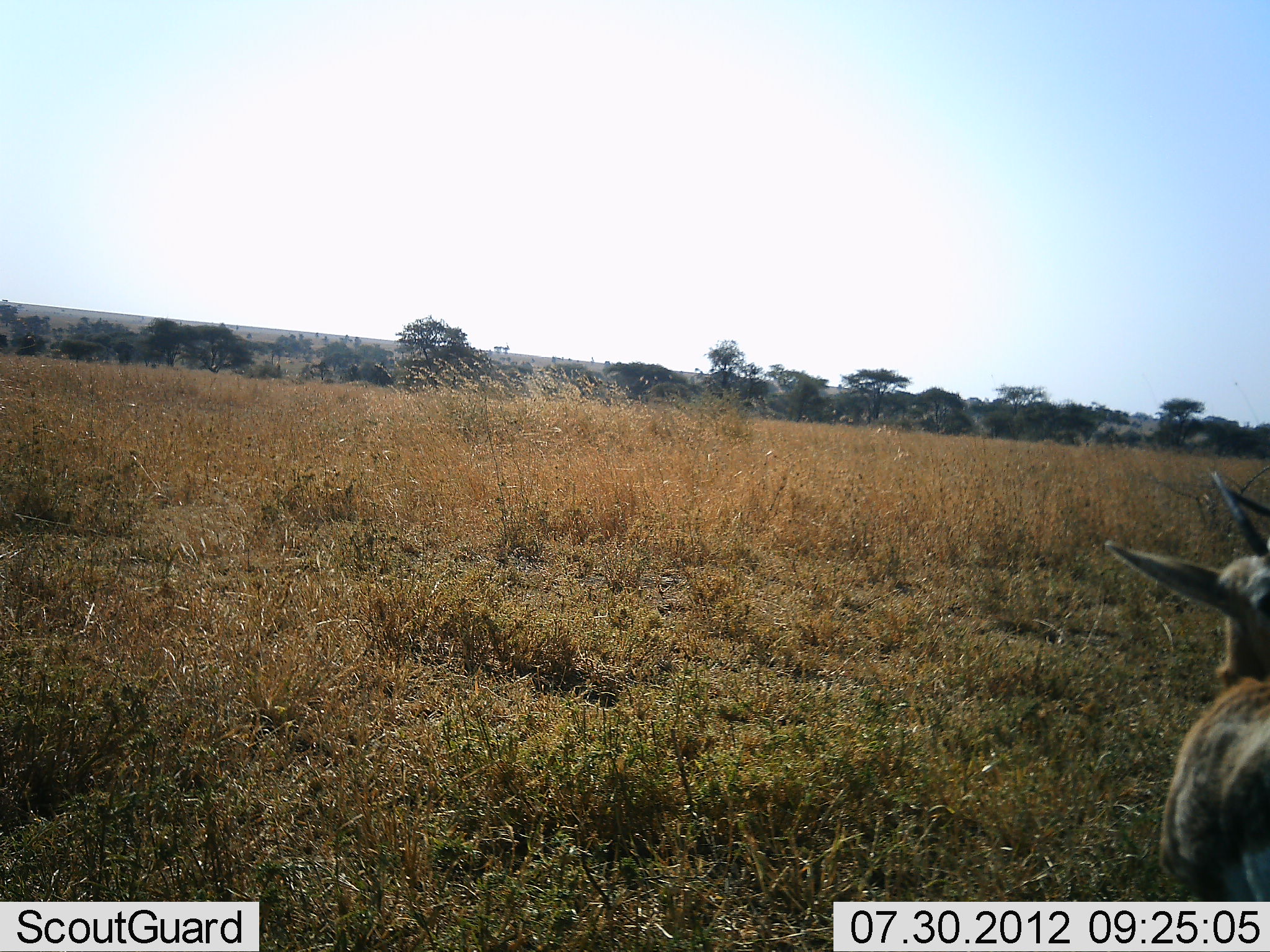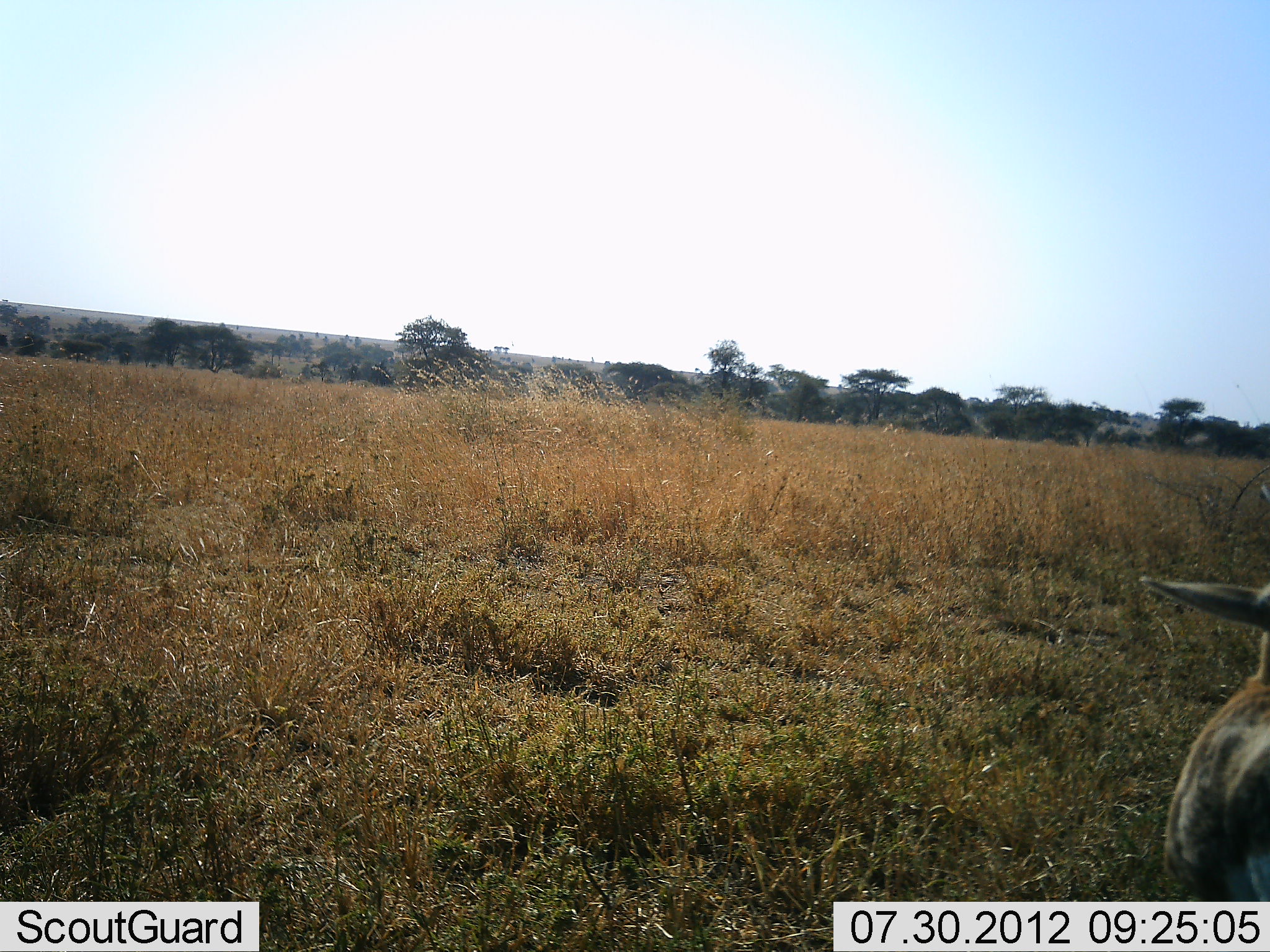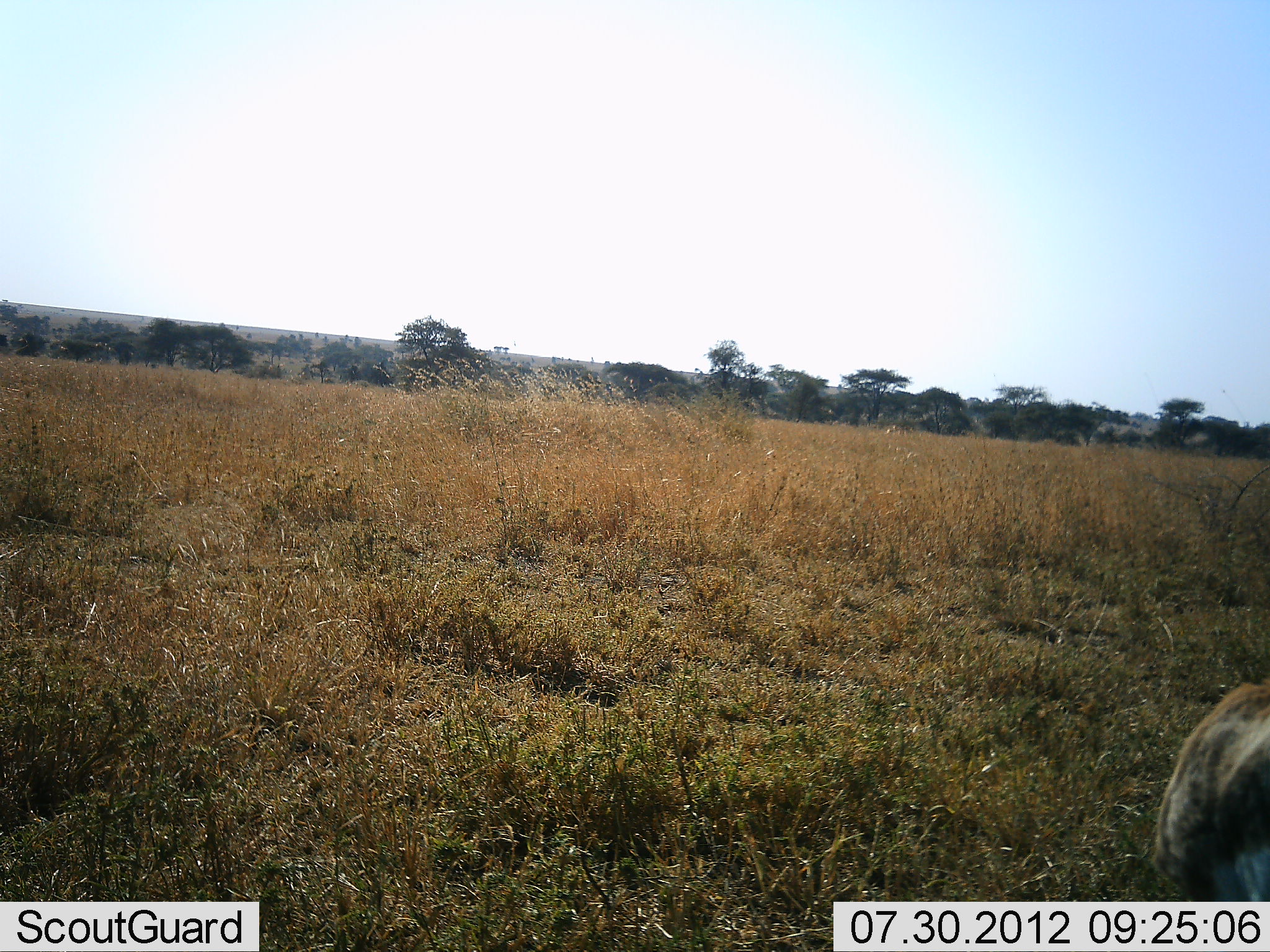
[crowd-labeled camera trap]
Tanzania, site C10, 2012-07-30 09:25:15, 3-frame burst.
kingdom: Animalia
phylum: Chordata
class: Mammalia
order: Artiodactyla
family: Bovidae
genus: Eudorcas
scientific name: Eudorcas thomsonii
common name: thomson's gazelle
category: gazellethomsons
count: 1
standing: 100%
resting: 0%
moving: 0%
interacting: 0%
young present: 10%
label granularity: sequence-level